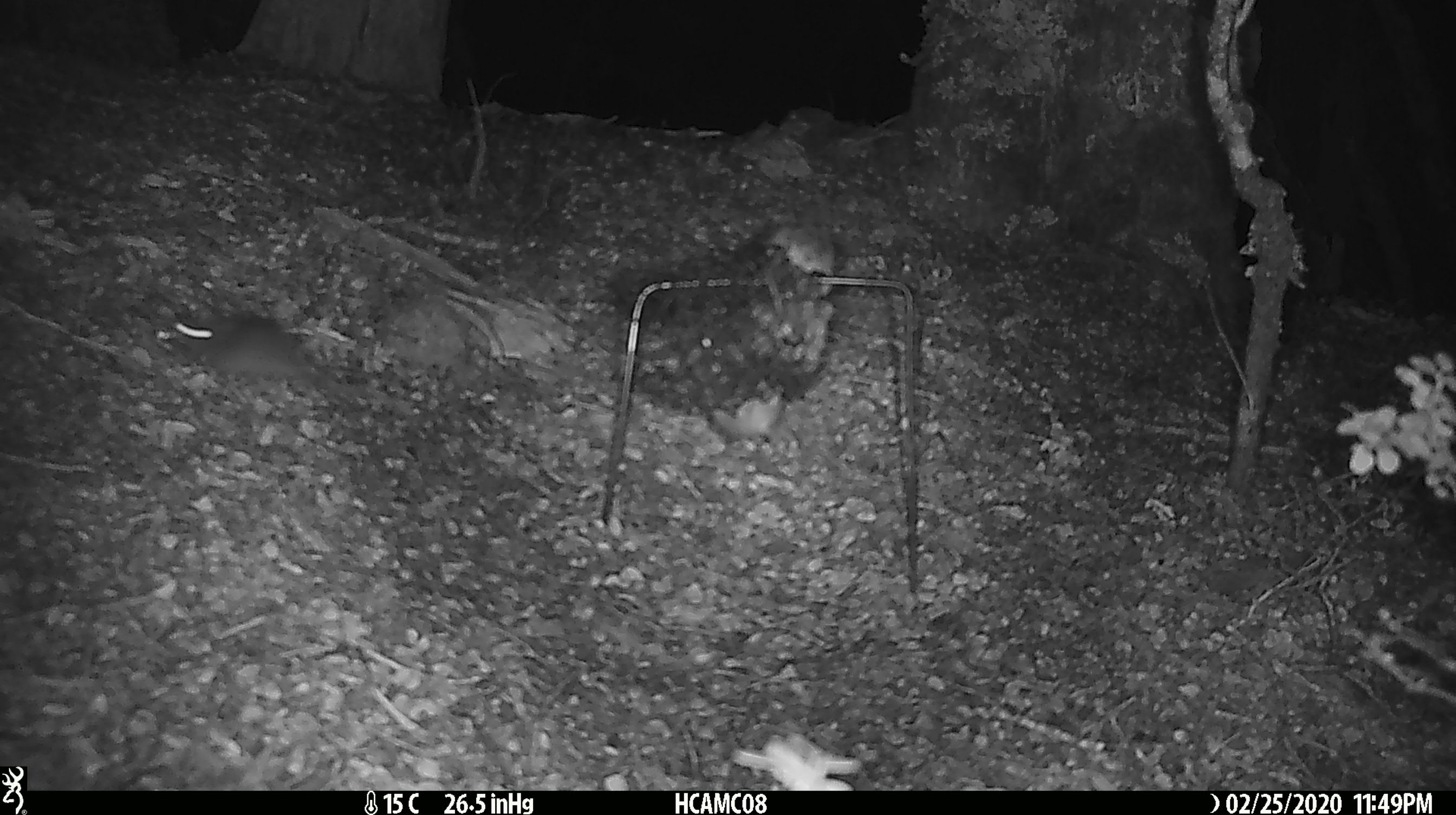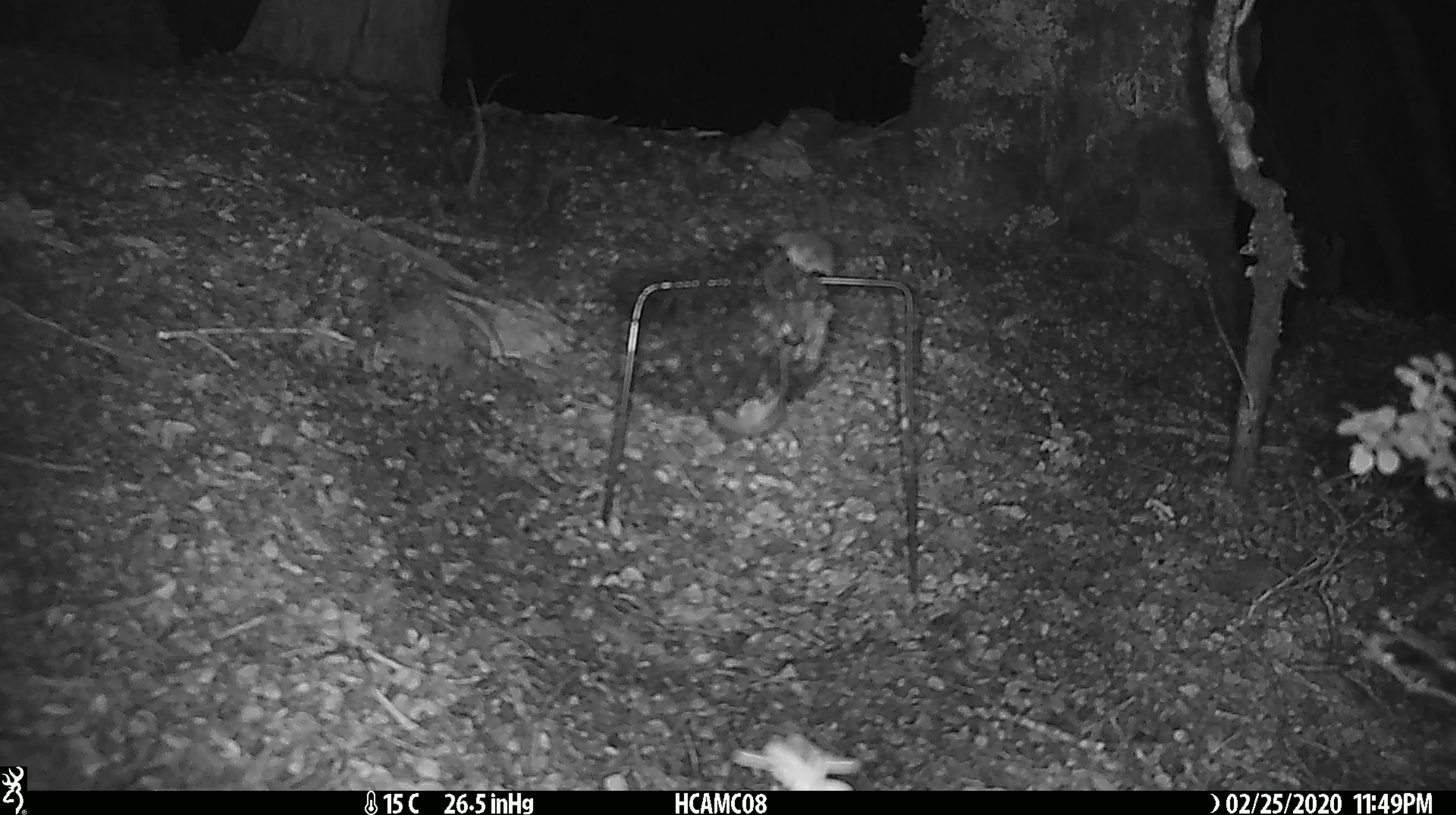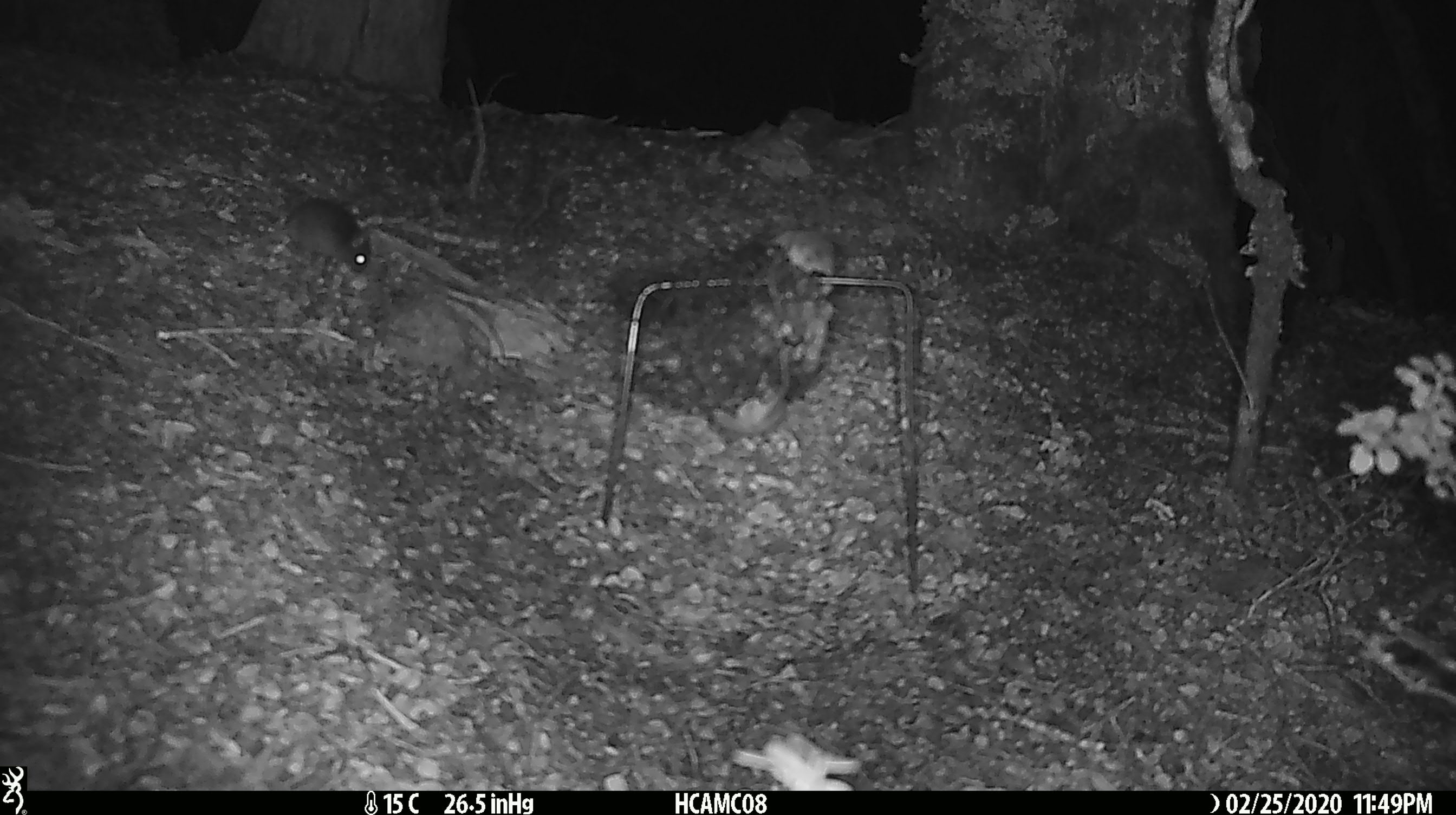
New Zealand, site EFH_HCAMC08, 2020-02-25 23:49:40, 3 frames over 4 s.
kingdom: Animalia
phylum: Chordata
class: Mammalia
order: Rodentia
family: Muridae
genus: Mus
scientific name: Mus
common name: mouse